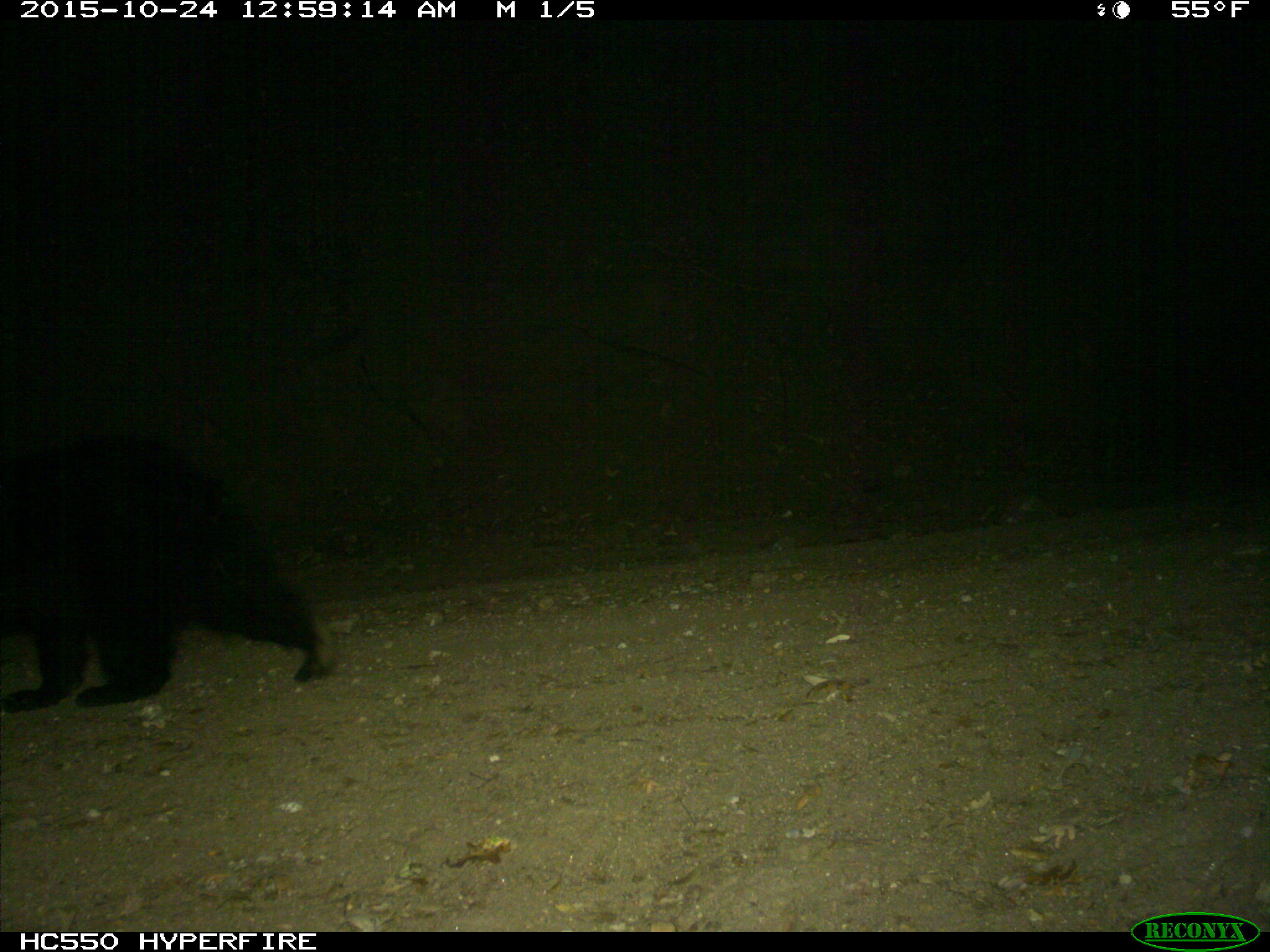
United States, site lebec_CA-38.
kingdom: Animalia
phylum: Chordata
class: Mammalia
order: Carnivora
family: Ursidae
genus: Ursus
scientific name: Ursus americanus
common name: american black bear